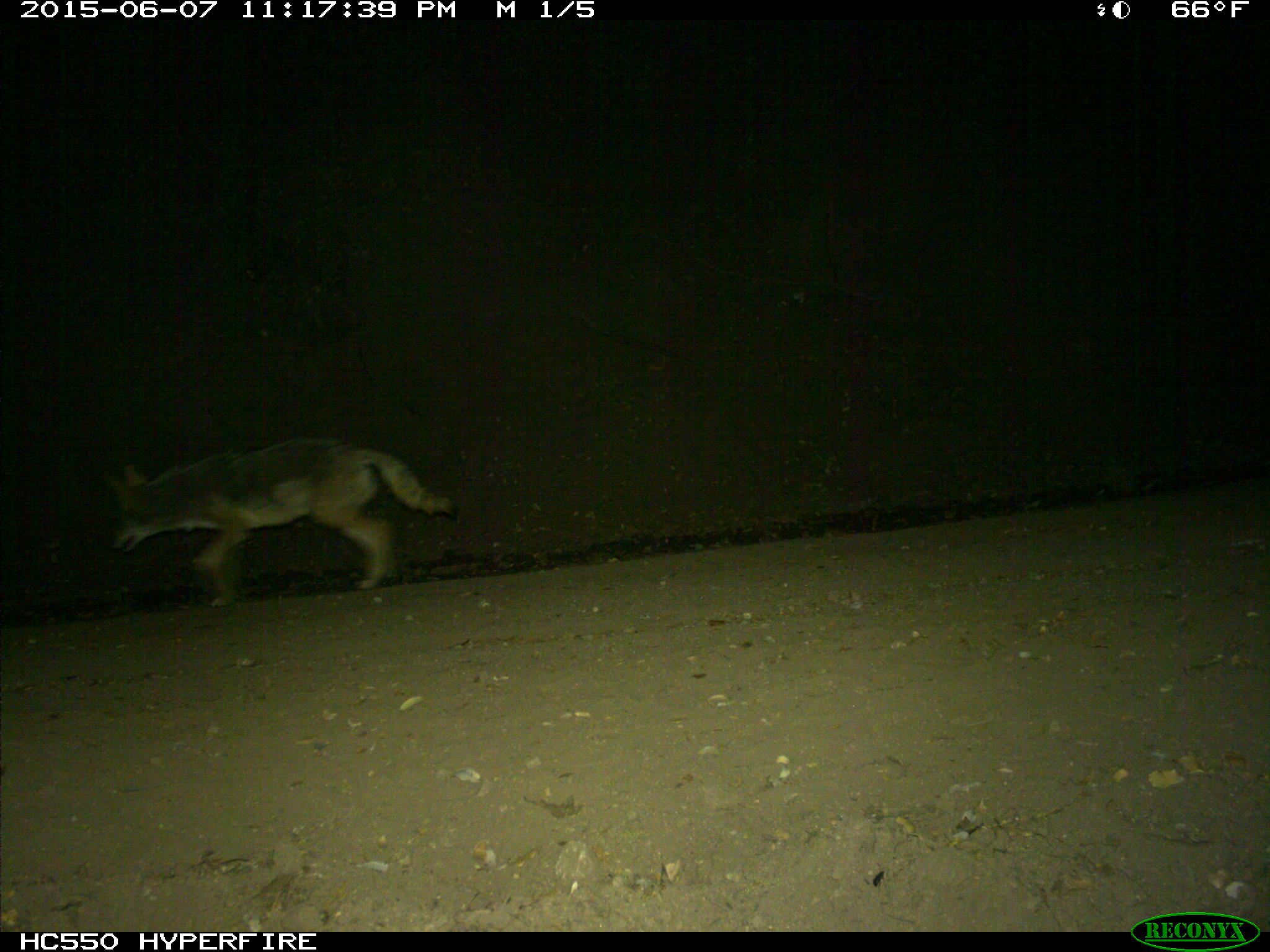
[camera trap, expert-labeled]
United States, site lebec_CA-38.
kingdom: Animalia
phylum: Chordata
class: Mammalia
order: Carnivora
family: Canidae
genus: Canis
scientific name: Canis latrans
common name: coyote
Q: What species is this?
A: Canis latrans (coyote).